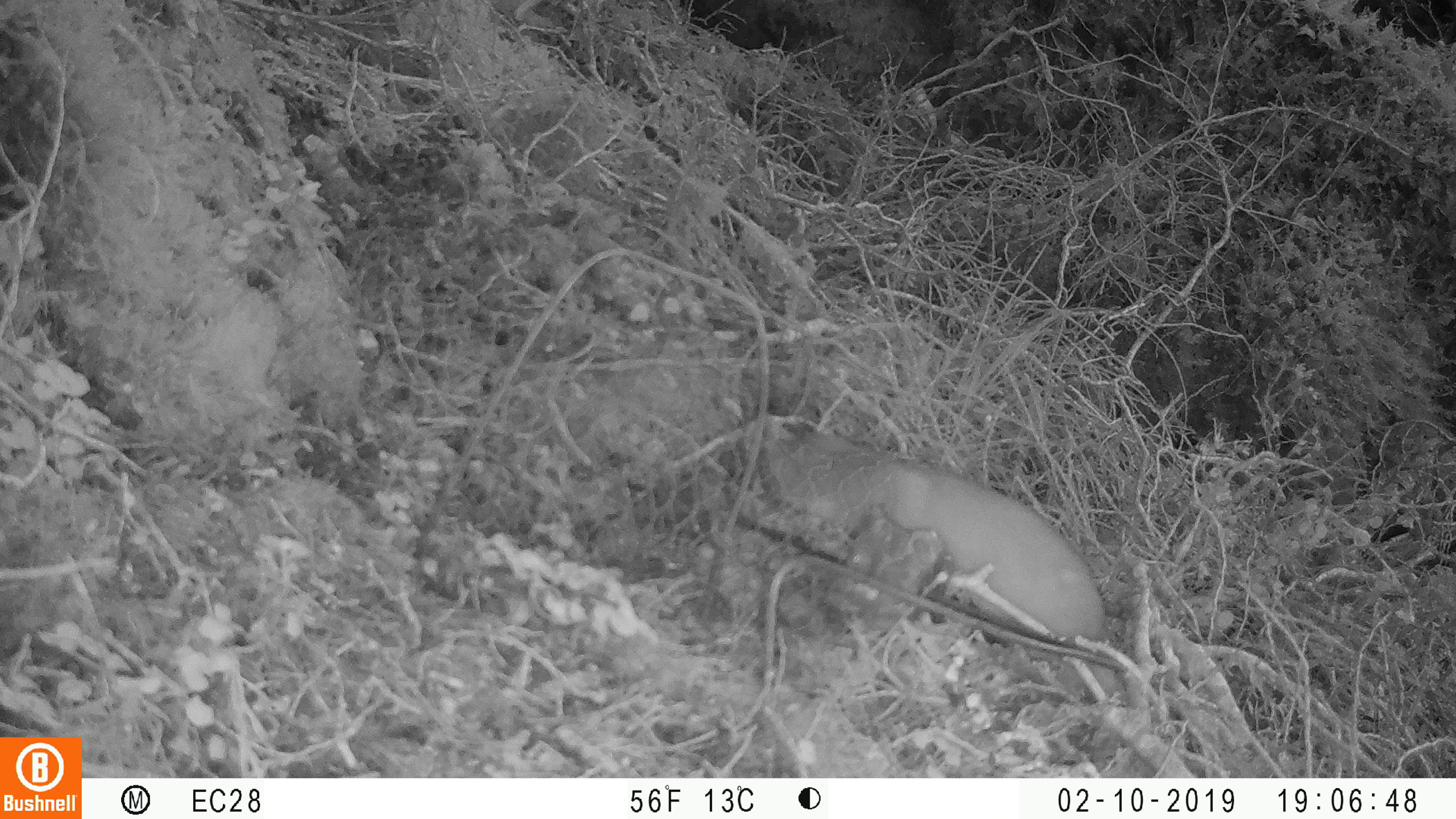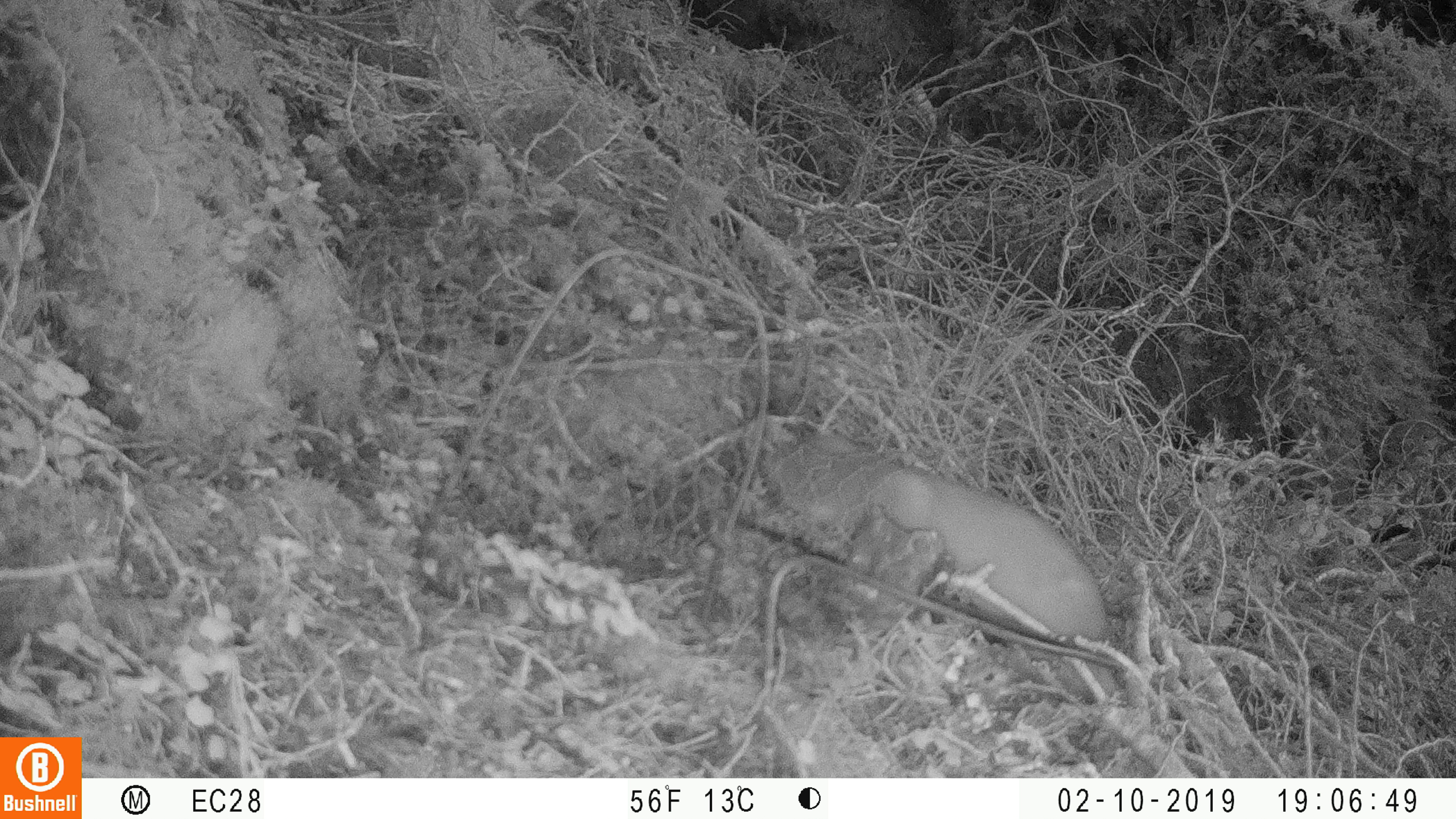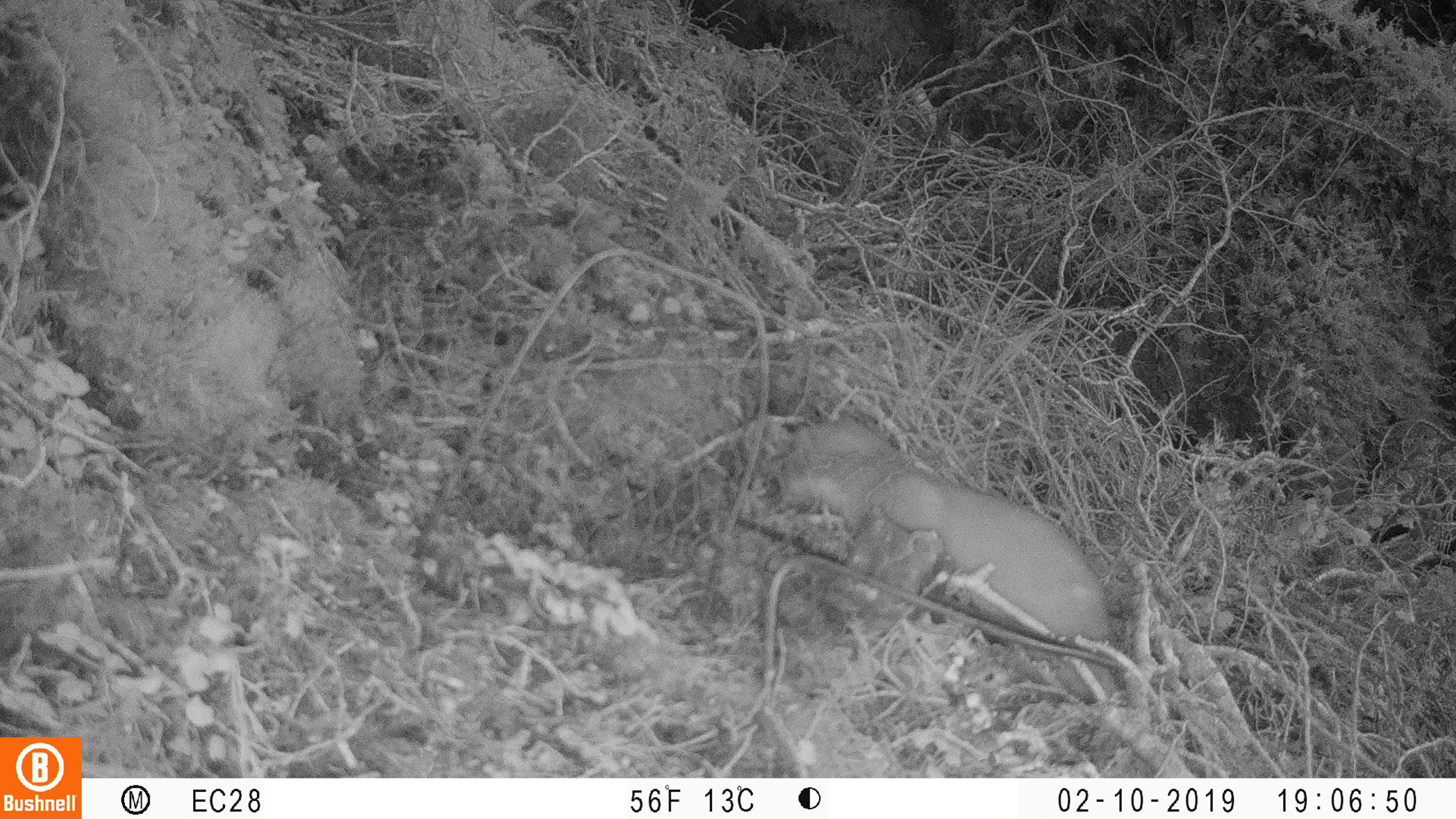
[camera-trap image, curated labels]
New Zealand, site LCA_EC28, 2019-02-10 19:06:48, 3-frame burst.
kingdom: Animalia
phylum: Chordata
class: Mammalia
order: Carnivora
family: Mustelidae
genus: Mustela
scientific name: Mustela erminea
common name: stoat